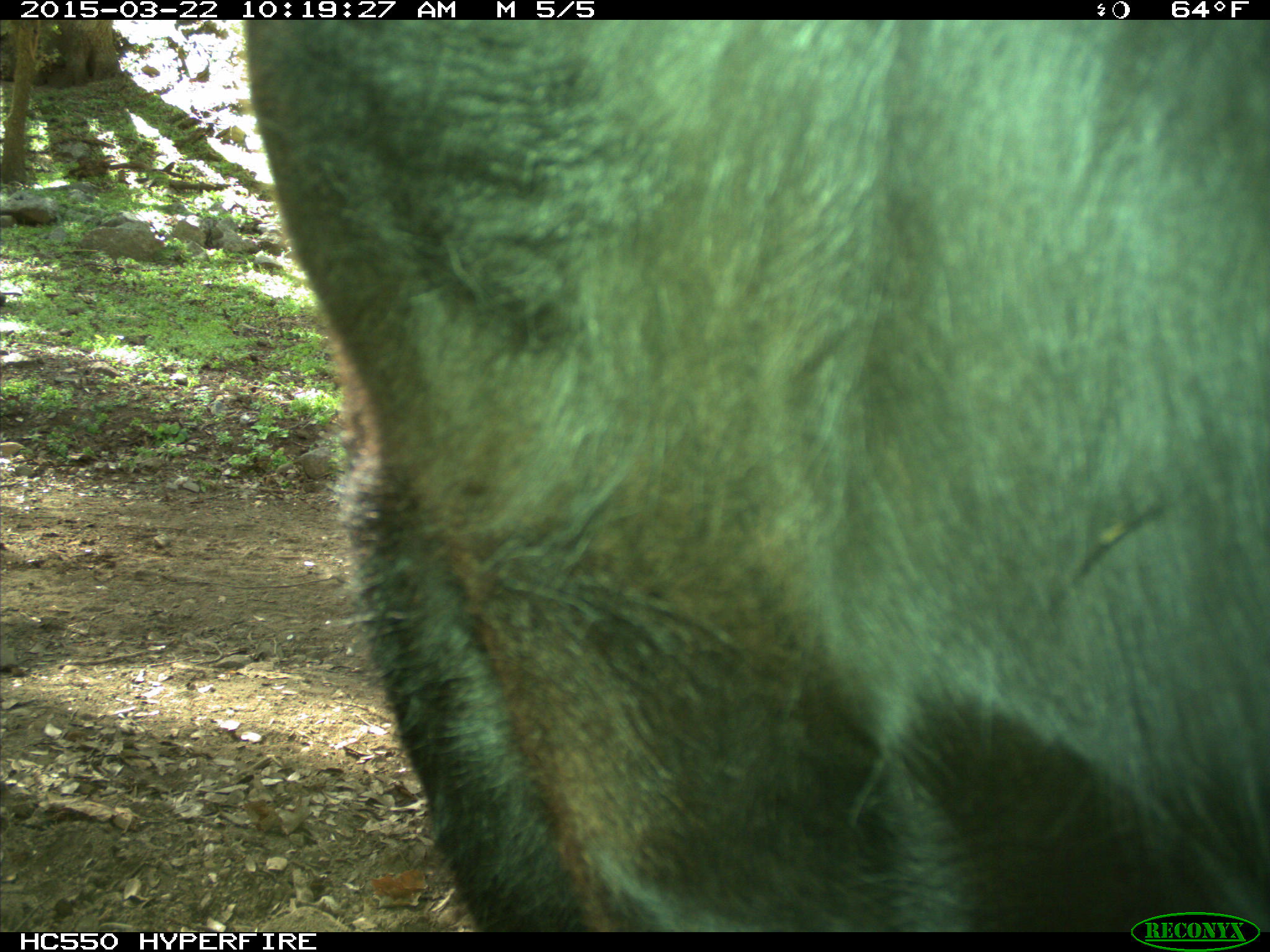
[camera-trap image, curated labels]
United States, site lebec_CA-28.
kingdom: Animalia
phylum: Chordata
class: Mammalia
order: Artiodactyla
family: Bovidae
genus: Bos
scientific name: Bos taurus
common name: domestic cow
Bos taurus (domestic cow).